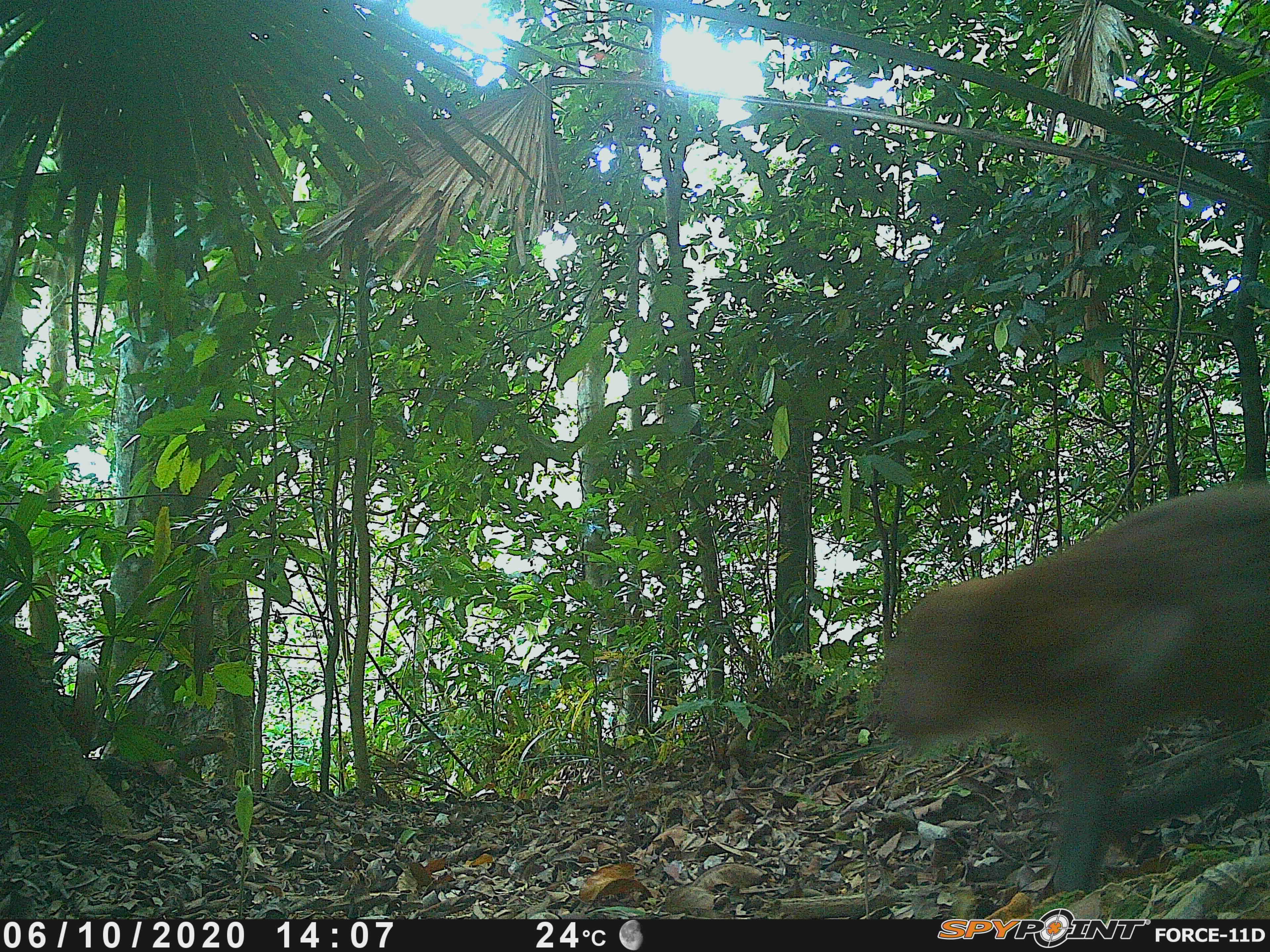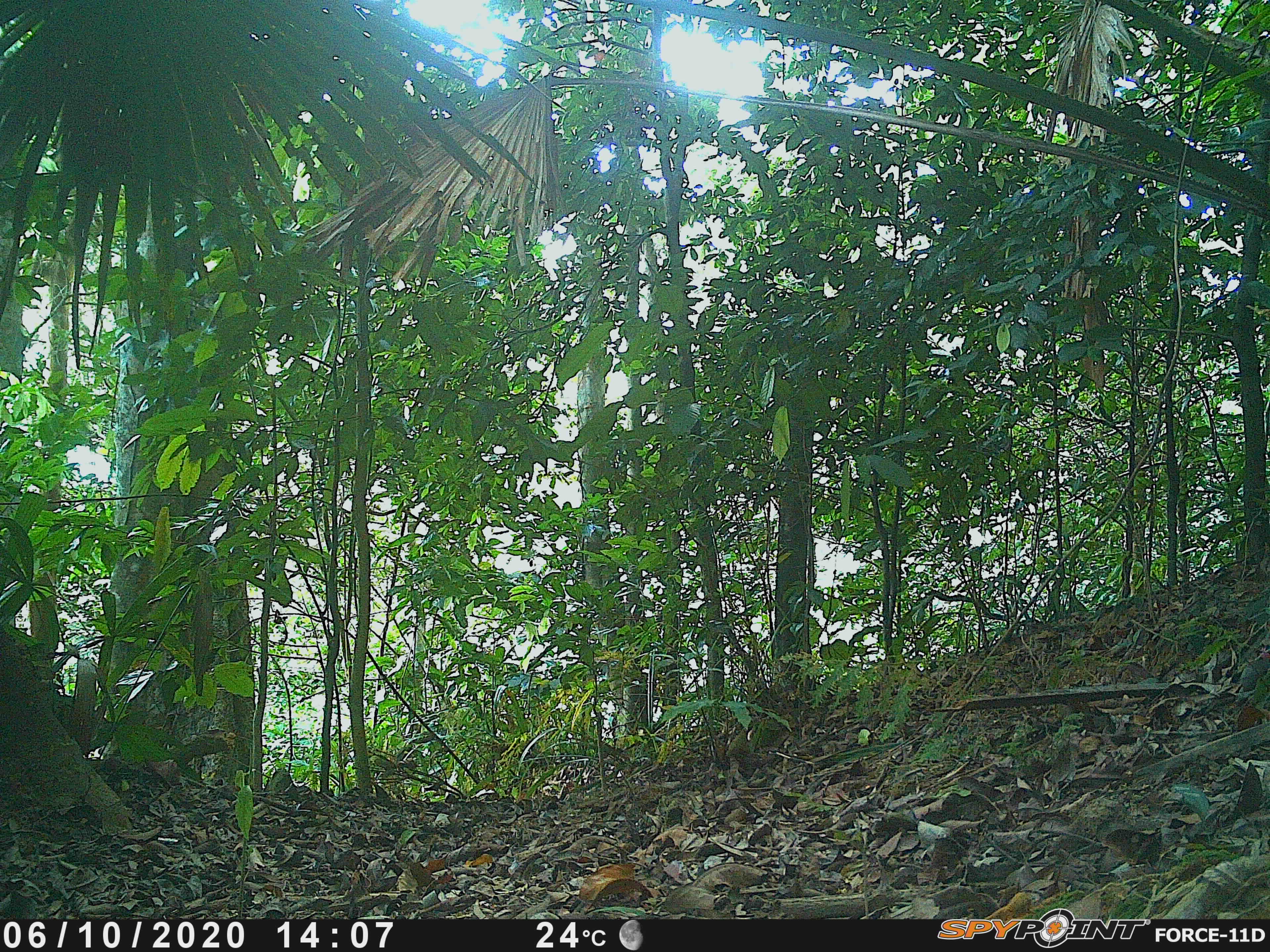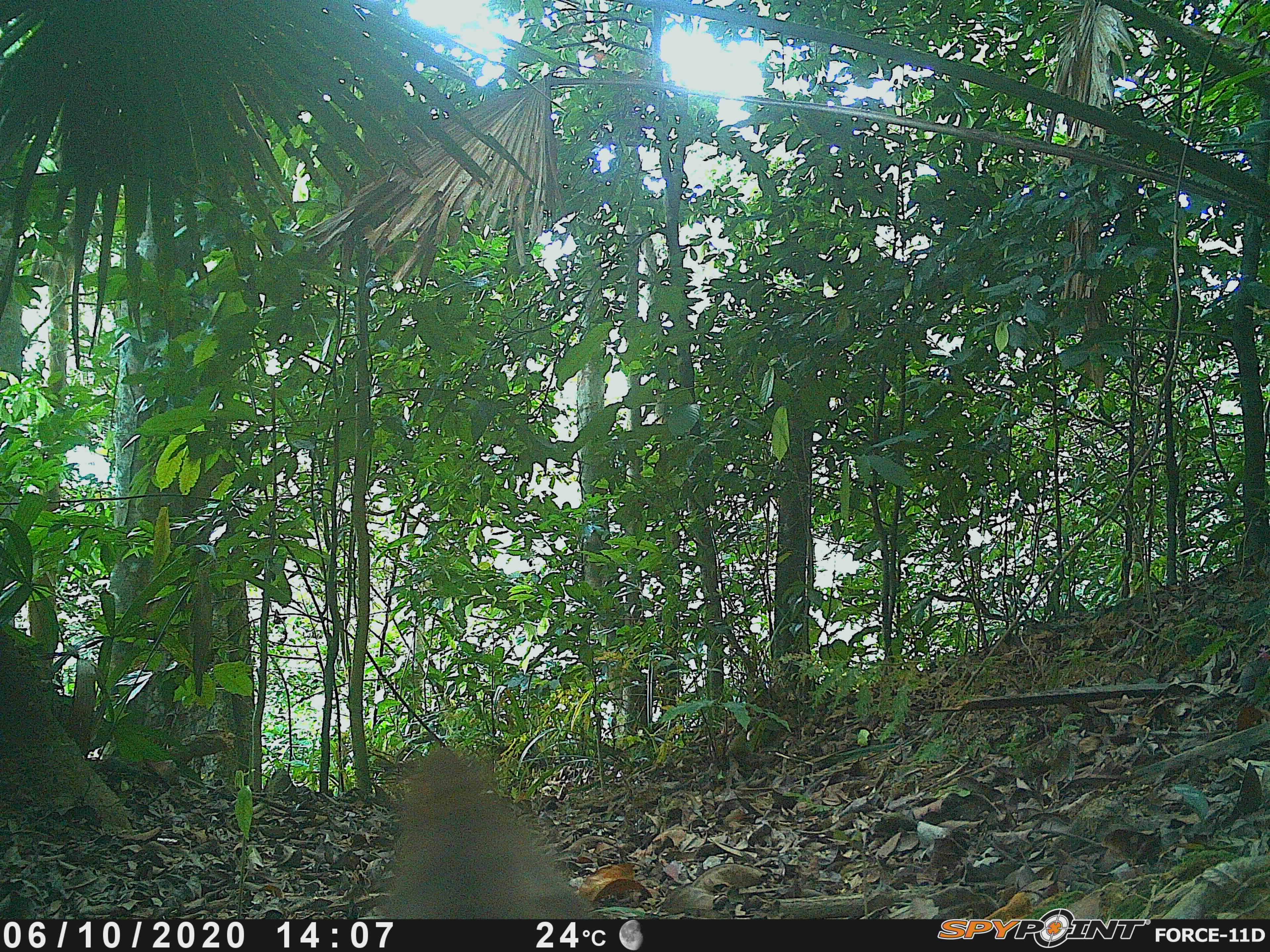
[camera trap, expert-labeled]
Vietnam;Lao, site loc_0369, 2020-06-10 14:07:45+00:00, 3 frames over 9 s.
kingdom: Animalia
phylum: Chordata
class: Mammalia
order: Primates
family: Cercopithecidae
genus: Macaca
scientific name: Macaca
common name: macaques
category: assam or rhesus macaque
Assam or rhesus macaque (macaques) (Macaca). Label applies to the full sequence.